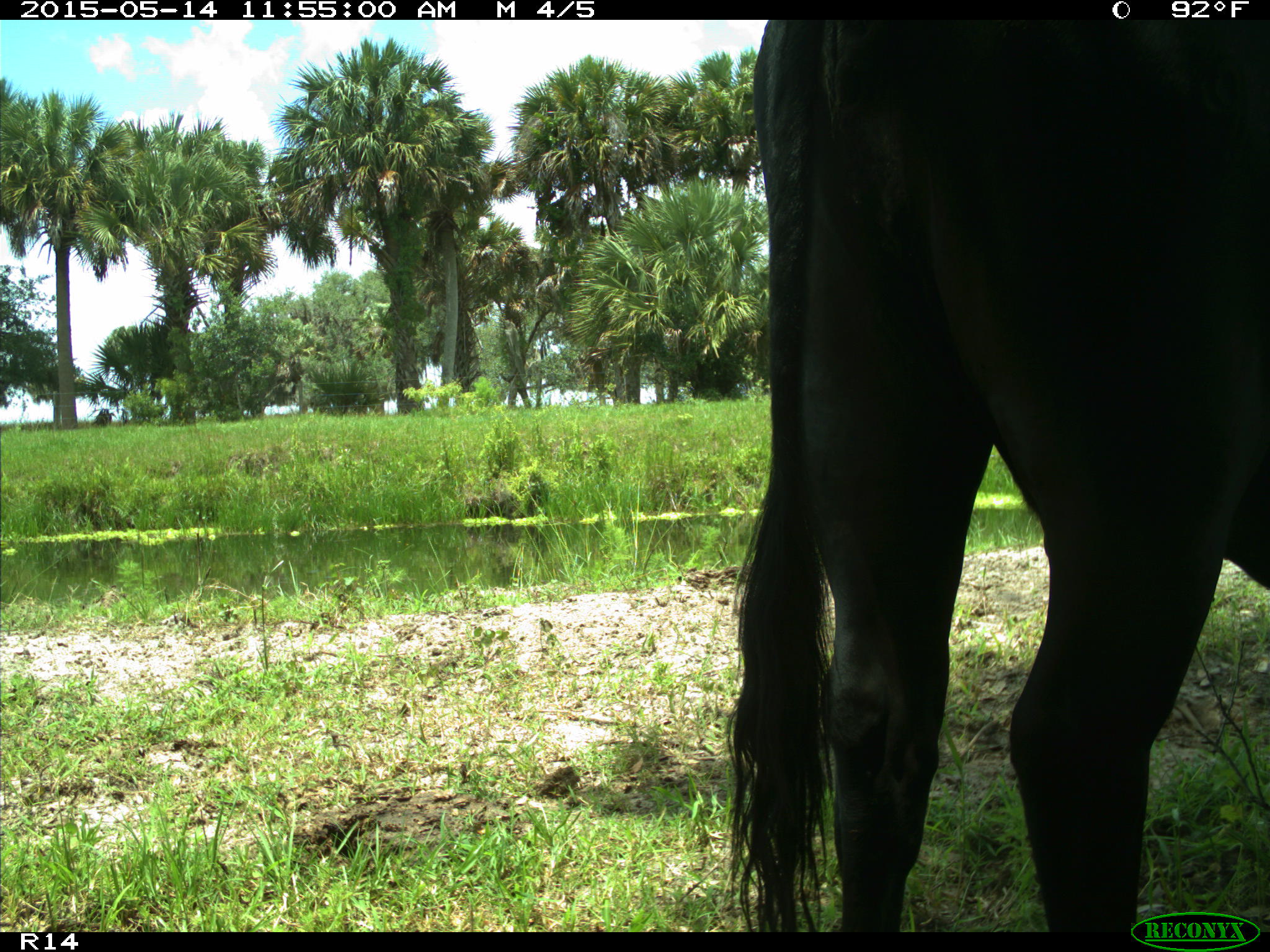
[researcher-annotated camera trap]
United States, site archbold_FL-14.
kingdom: Animalia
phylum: Chordata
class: Mammalia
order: Artiodactyla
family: Bovidae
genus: Bos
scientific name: Bos taurus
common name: domestic cow